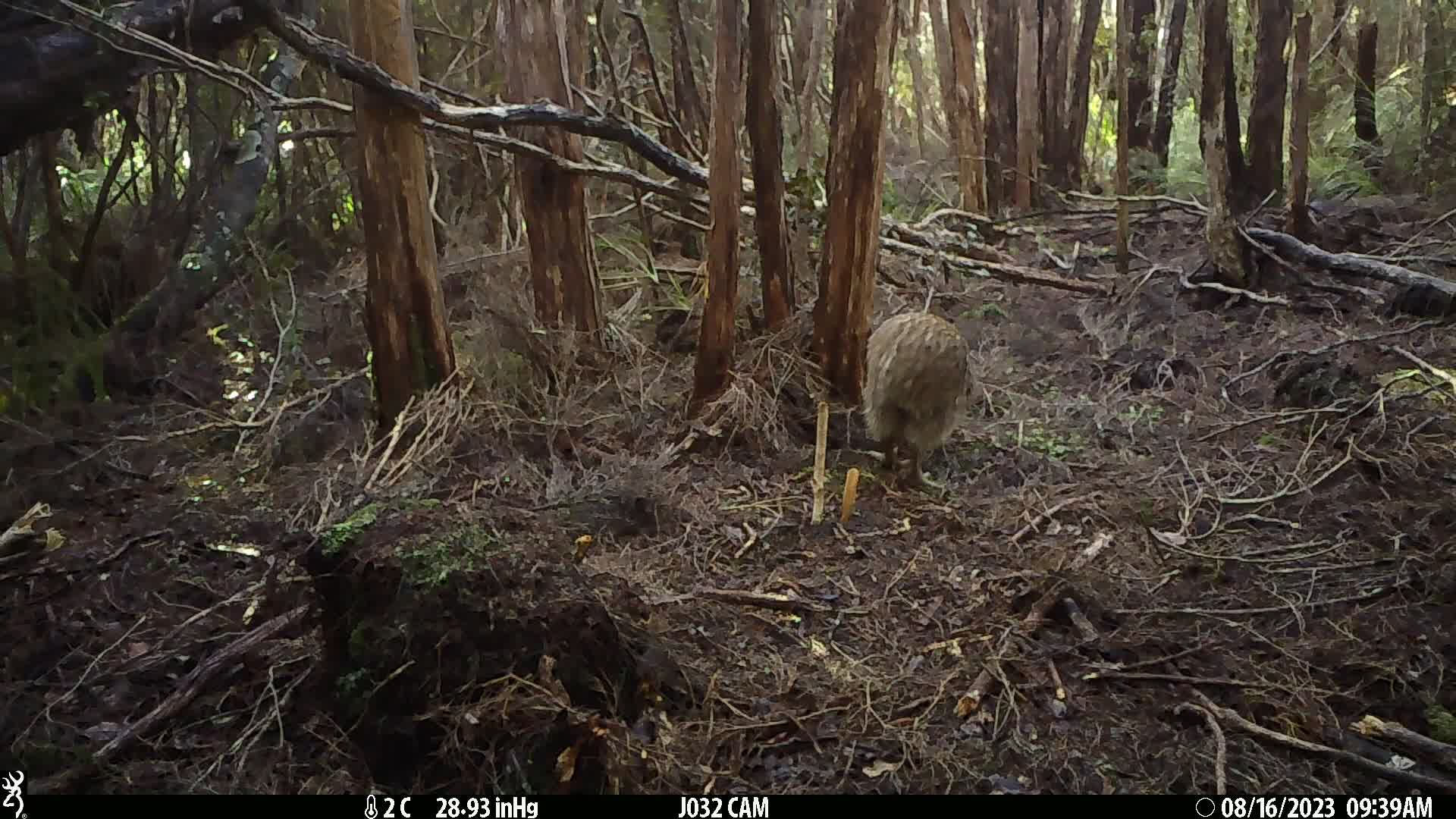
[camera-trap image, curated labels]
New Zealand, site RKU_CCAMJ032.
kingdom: Animalia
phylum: Chordata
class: Aves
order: Apterygiformes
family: Apterygidae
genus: Apteryx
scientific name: Apteryx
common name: kiwi